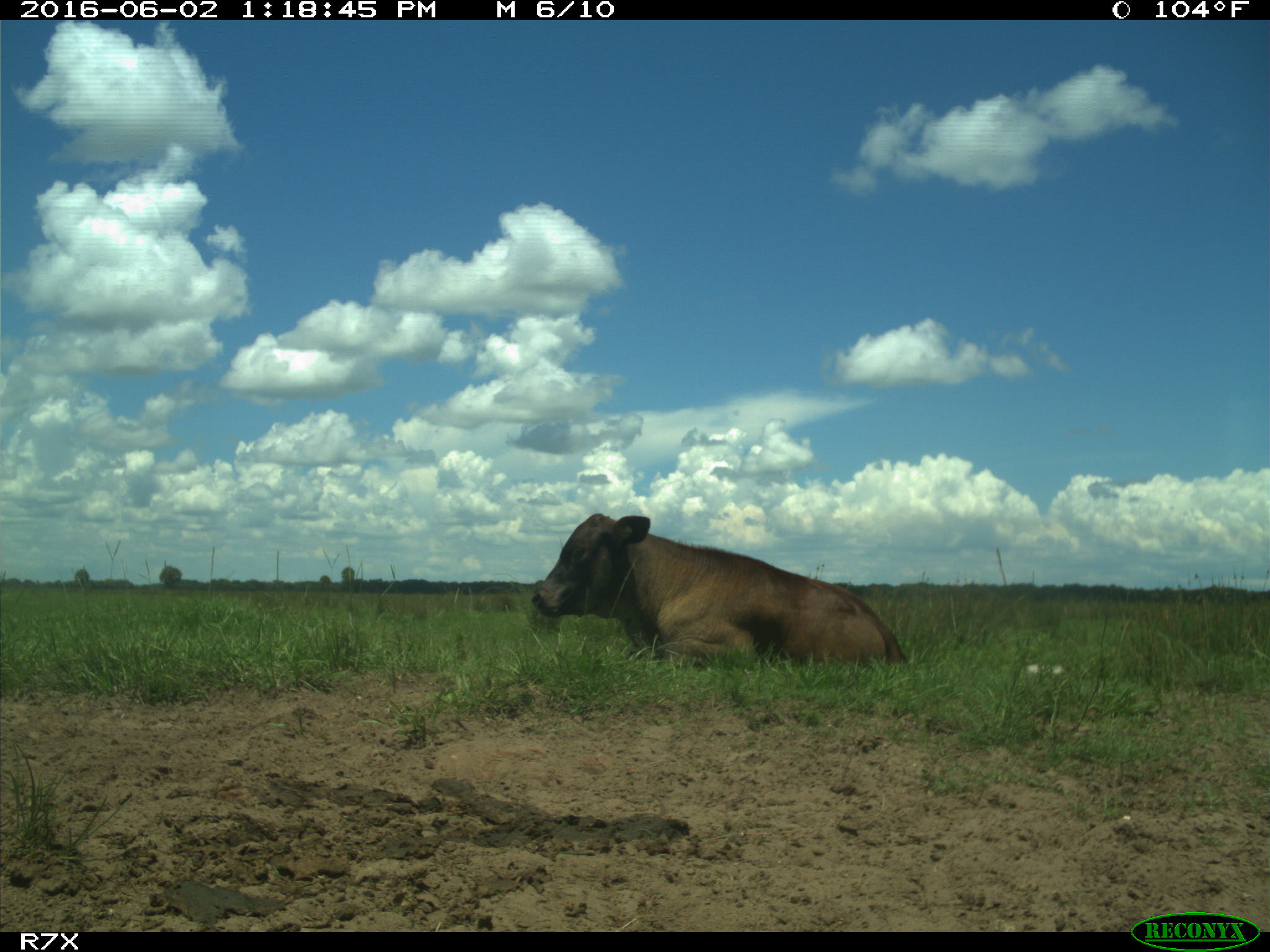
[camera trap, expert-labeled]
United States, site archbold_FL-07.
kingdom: Animalia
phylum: Chordata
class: Mammalia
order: Artiodactyla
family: Bovidae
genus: Bos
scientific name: Bos taurus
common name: domestic cow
Bos taurus (domestic cow).